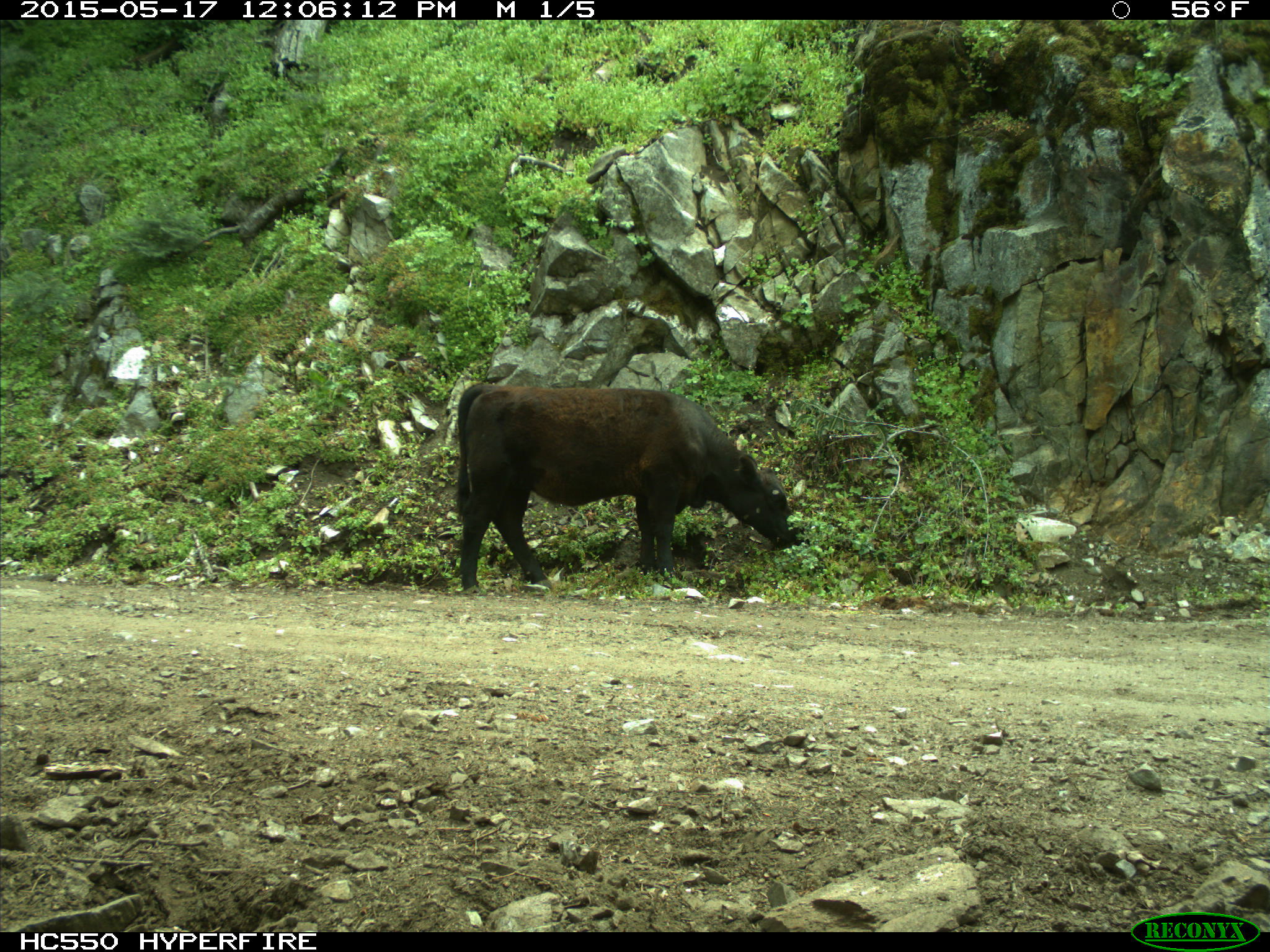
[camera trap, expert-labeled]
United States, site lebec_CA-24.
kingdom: Animalia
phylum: Chordata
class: Mammalia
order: Artiodactyla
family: Bovidae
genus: Bos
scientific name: Bos taurus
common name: domestic cow